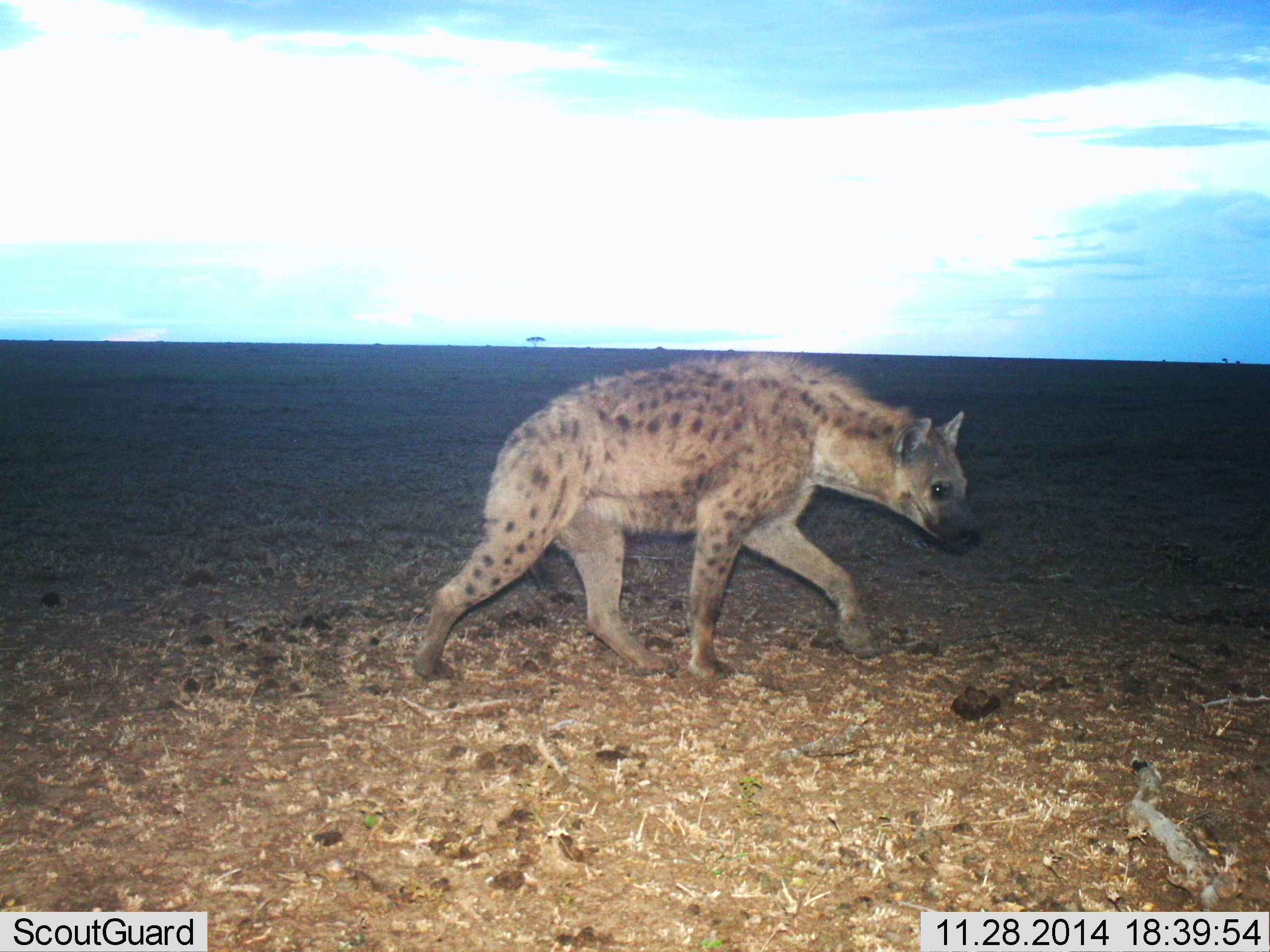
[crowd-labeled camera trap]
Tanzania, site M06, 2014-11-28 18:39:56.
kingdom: Animalia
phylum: Chordata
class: Mammalia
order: Carnivora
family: Hyaenidae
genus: Crocuta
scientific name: Crocuta crocuta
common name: spotted hyena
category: hyenaspotted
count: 1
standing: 0%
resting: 0%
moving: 100%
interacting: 0%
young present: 0%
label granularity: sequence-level